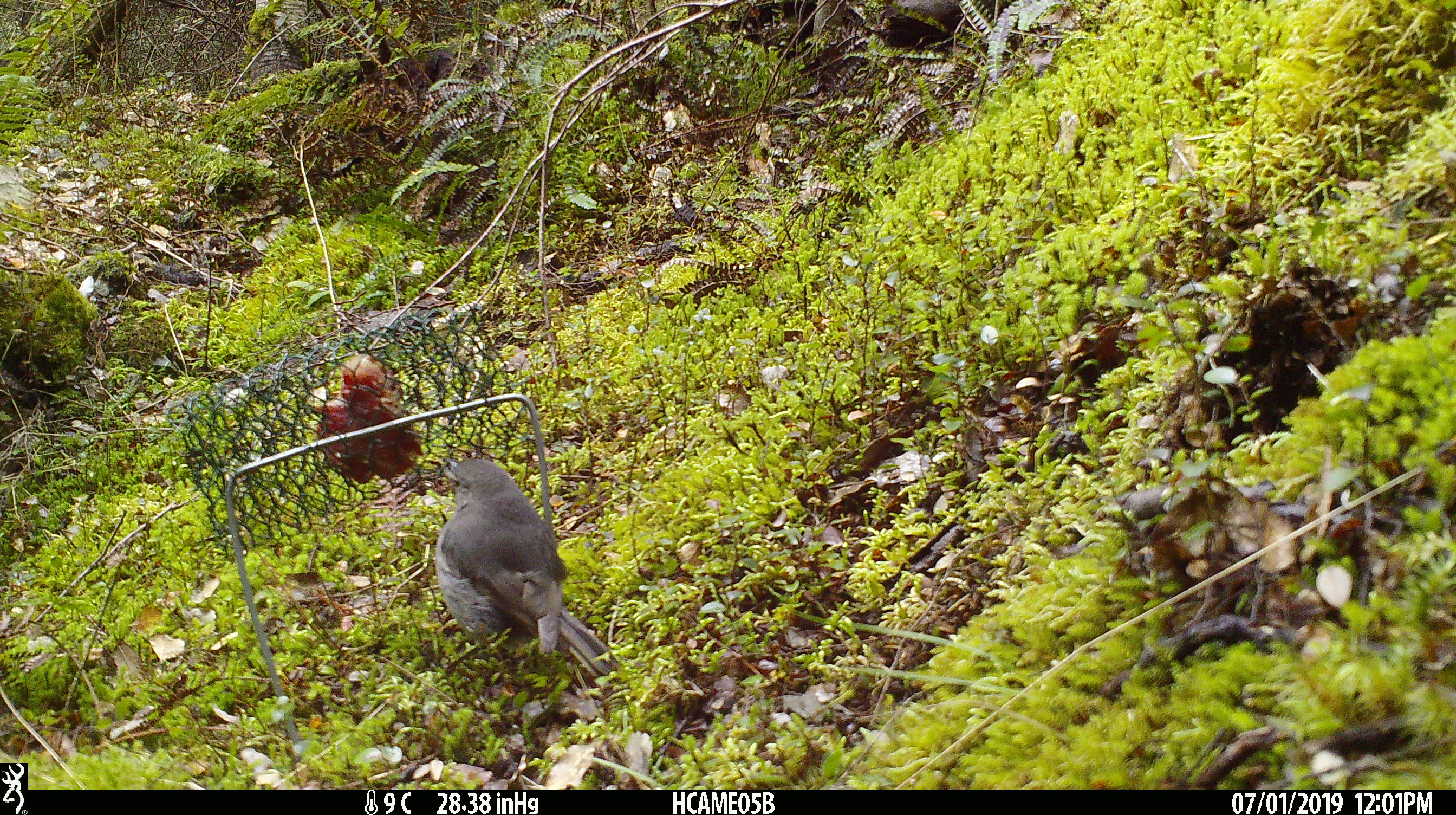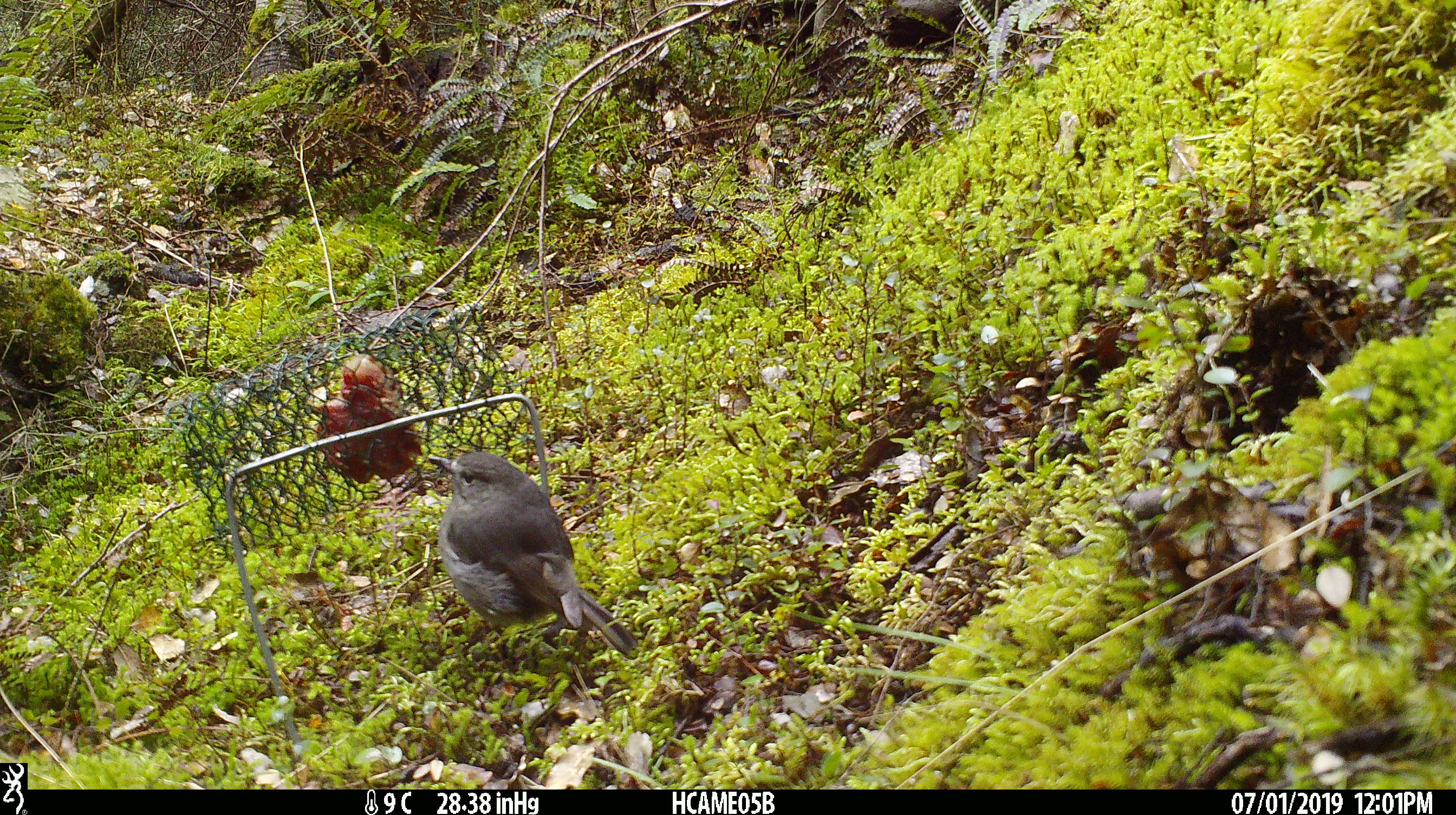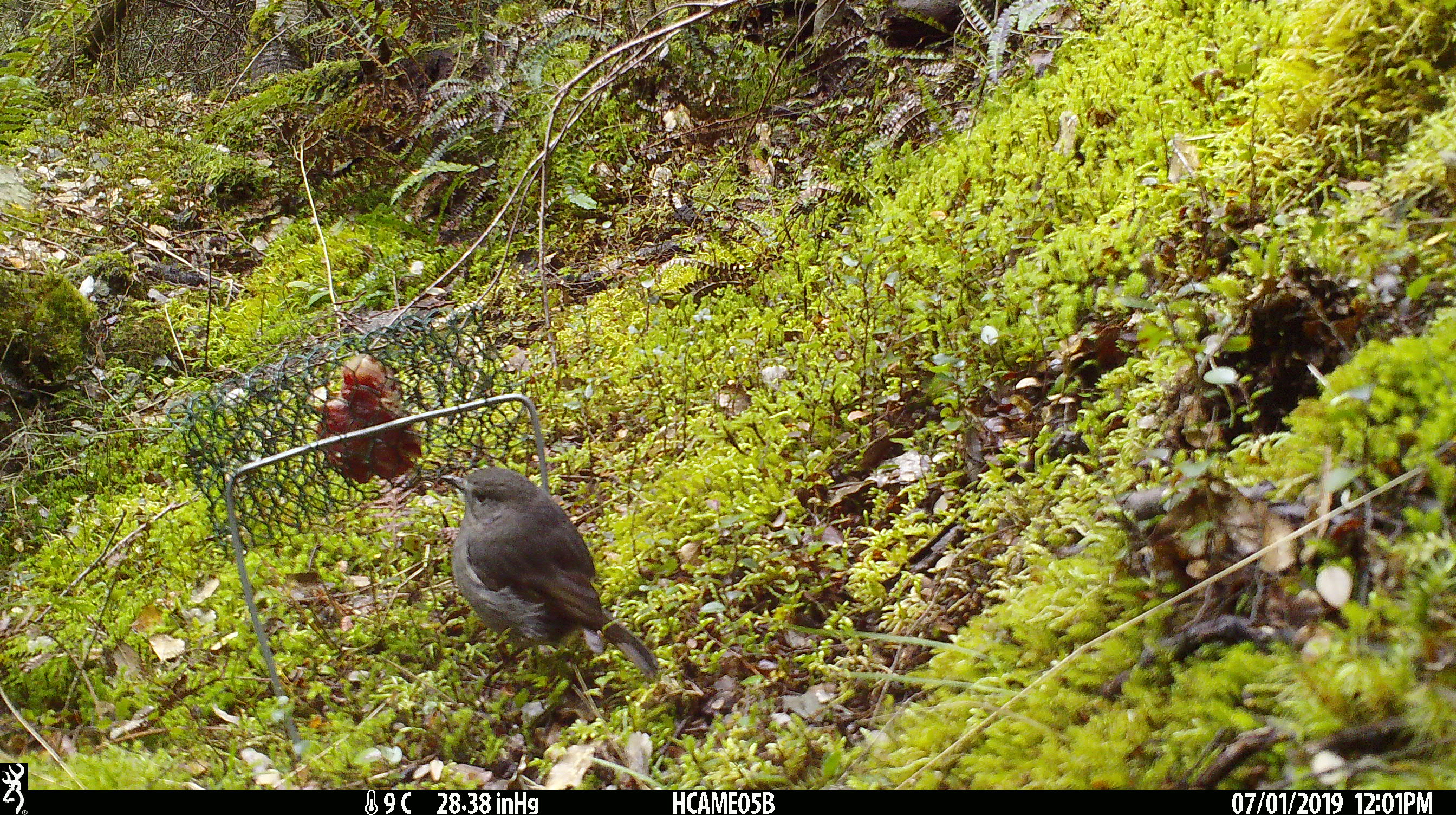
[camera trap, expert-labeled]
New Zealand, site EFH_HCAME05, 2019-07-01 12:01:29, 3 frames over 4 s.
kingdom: Animalia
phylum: Chordata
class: Aves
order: Passeriformes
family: Petroicidae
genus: Petroica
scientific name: Petroica australis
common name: new zealand robin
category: robin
Robin (new zealand robin) (Petroica australis).